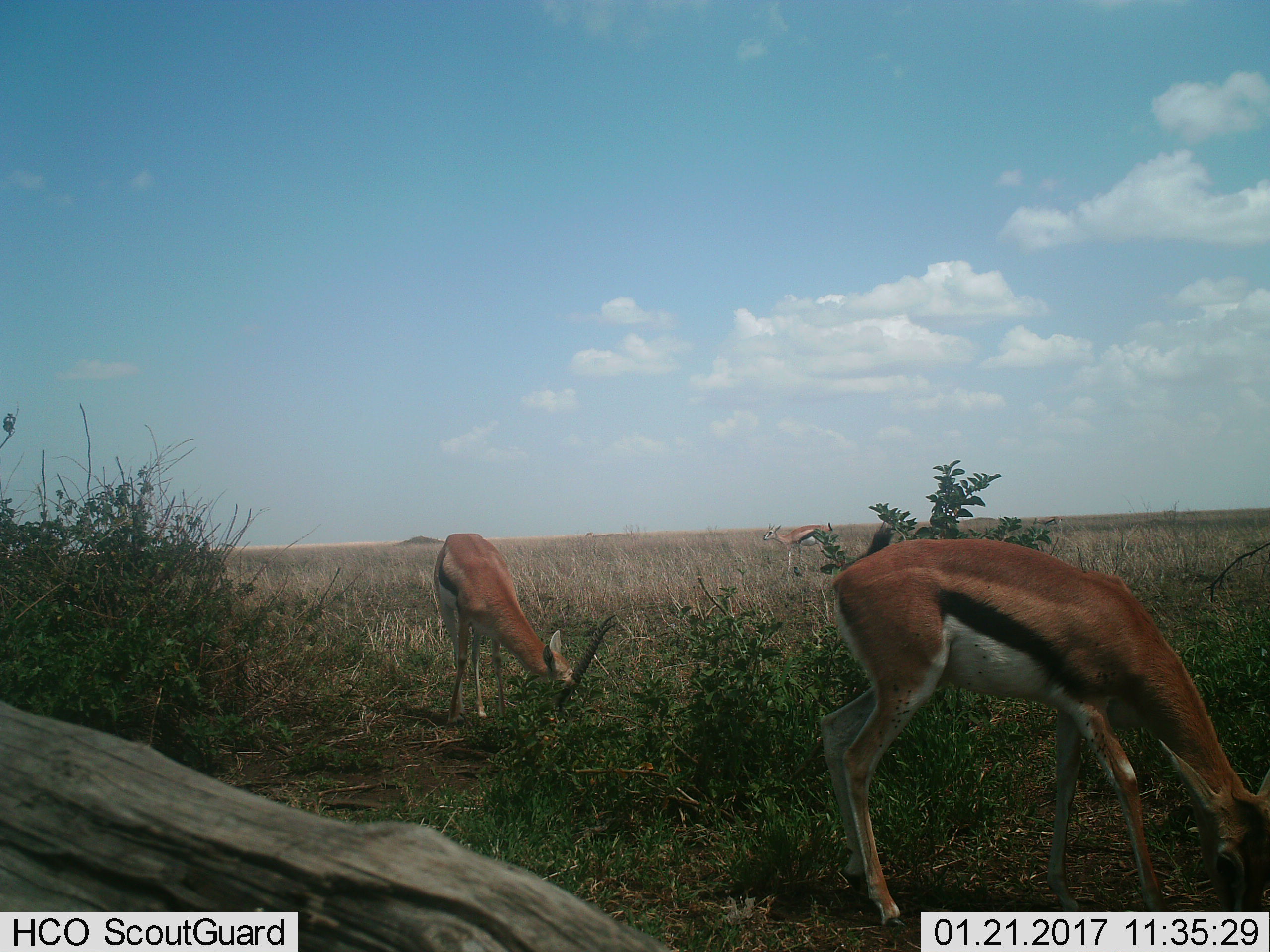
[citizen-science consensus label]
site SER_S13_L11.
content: unidentified animal